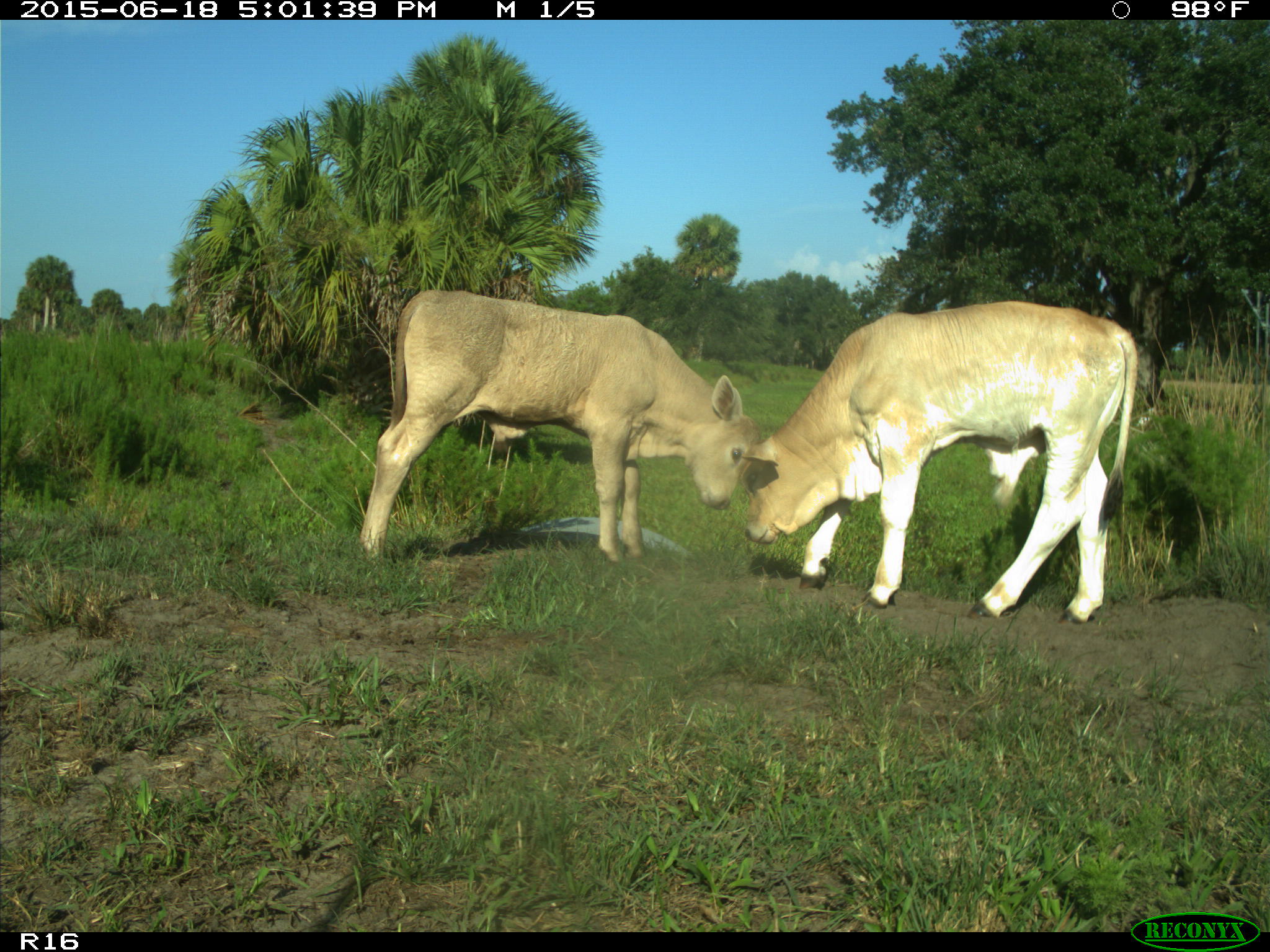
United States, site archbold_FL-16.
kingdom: Animalia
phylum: Chordata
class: Mammalia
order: Artiodactyla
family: Bovidae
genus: Bos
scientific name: Bos taurus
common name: domestic cow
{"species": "Bos taurus (domestic cow)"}